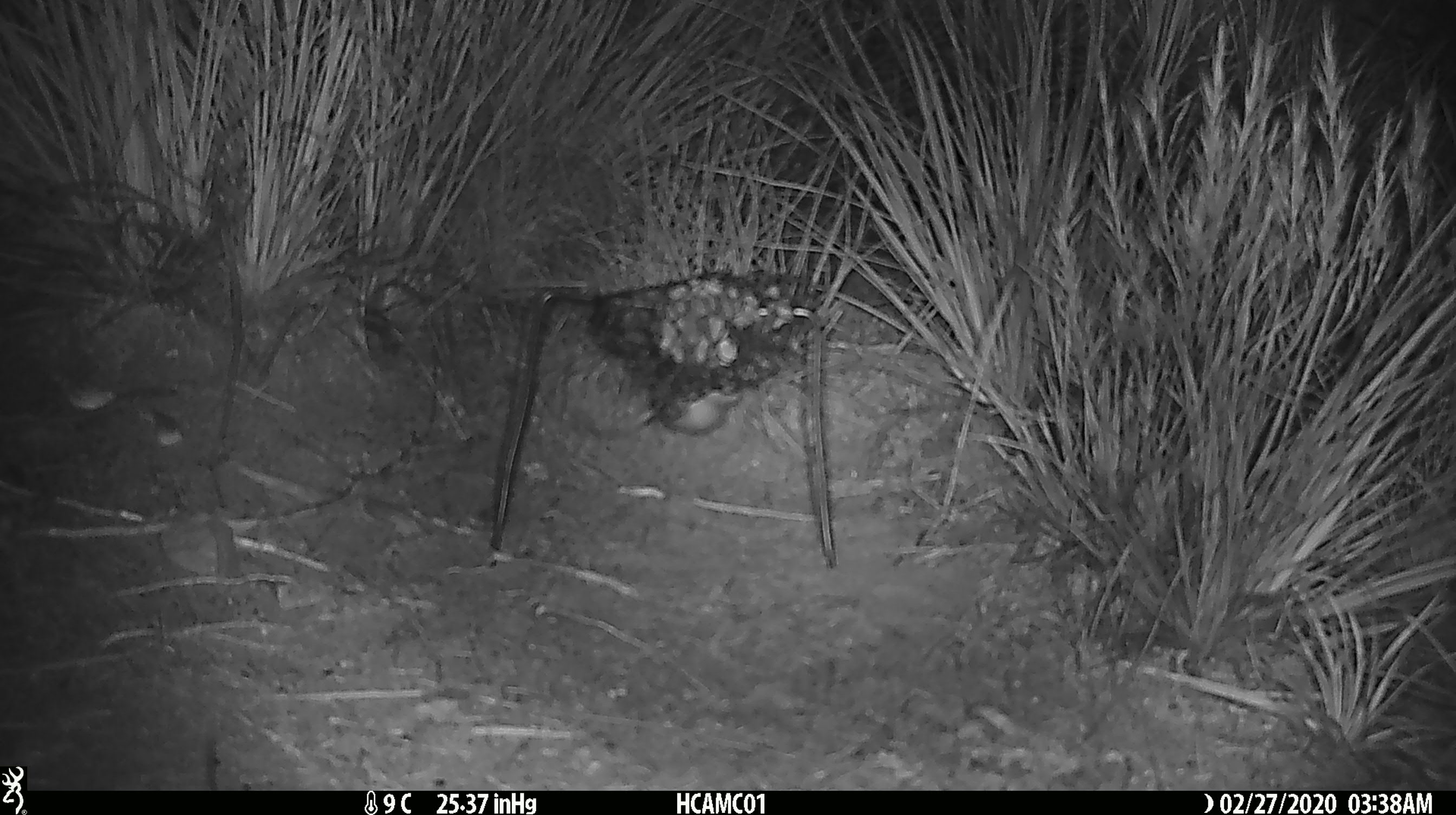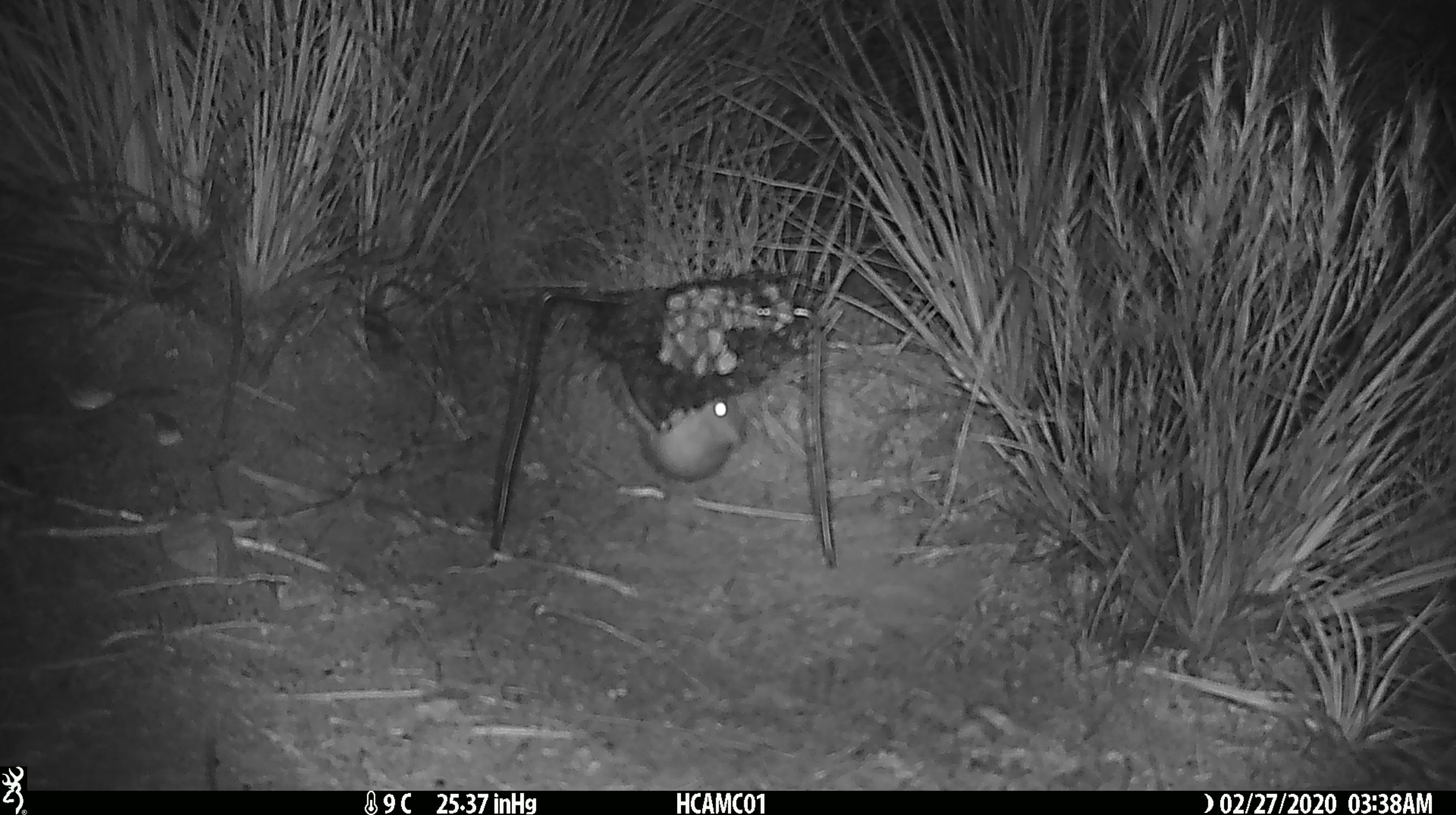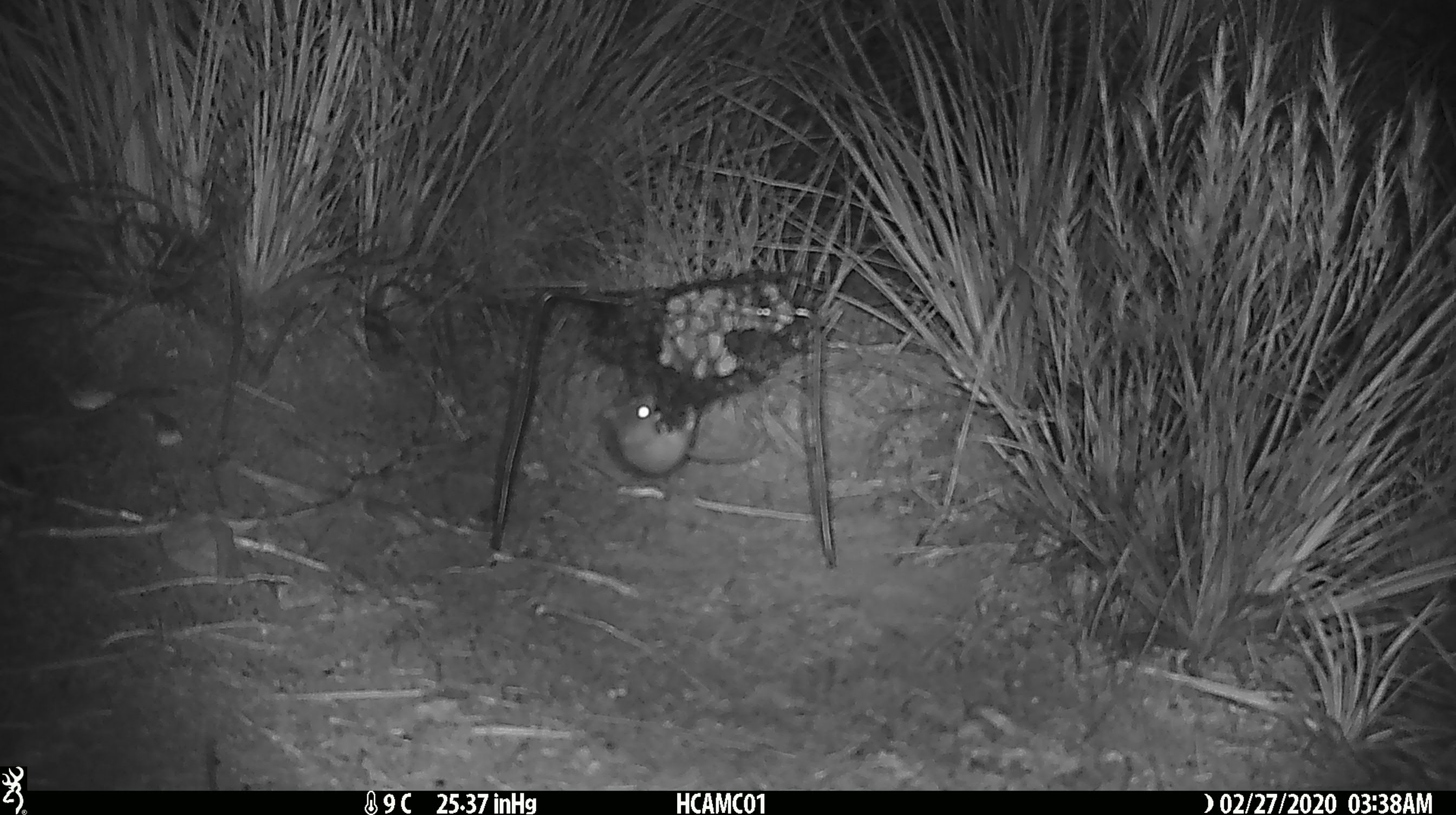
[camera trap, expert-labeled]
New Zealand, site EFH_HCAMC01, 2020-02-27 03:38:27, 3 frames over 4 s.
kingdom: Animalia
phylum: Chordata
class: Mammalia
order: Rodentia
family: Muridae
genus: Mus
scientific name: Mus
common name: mouse